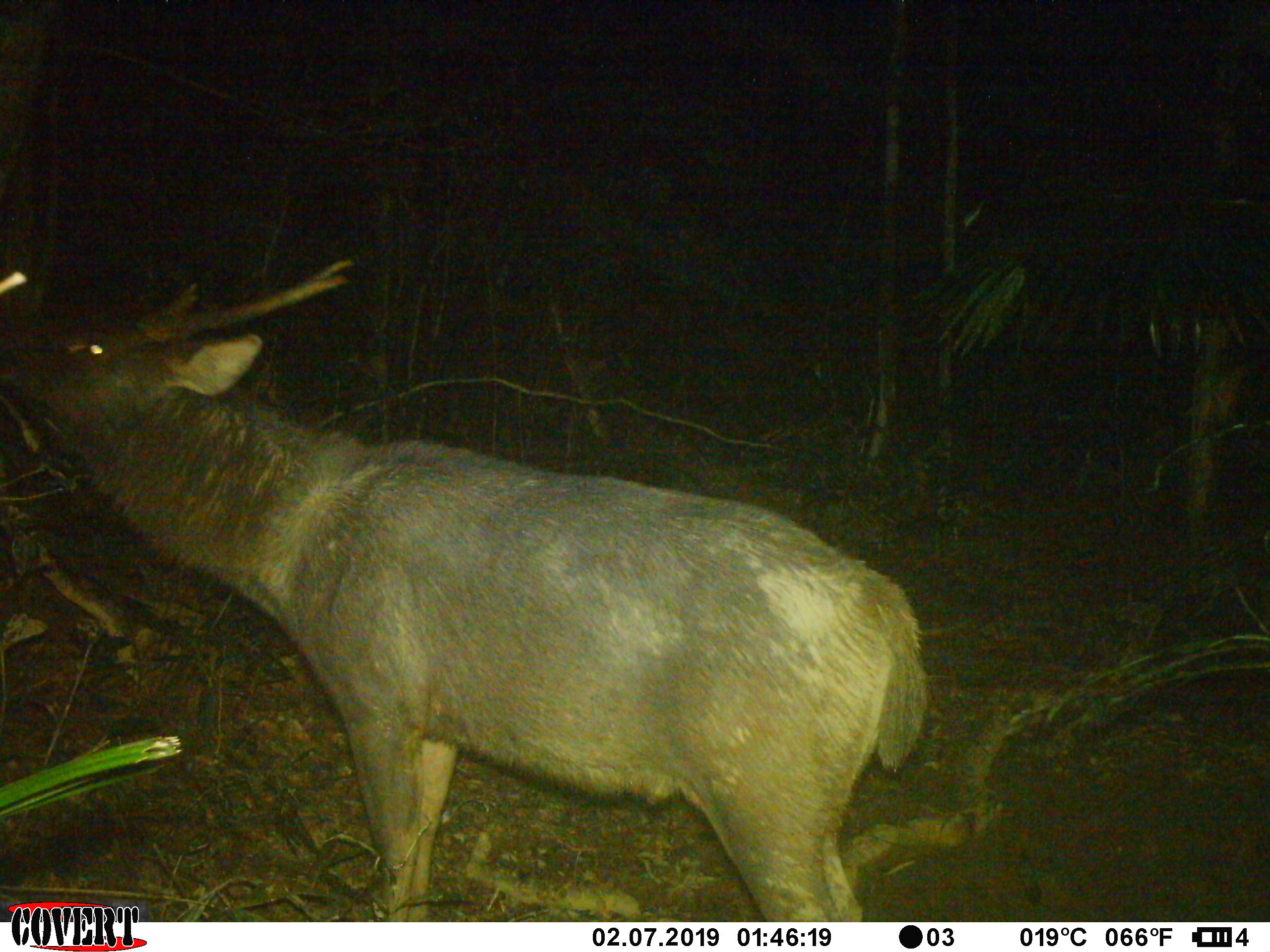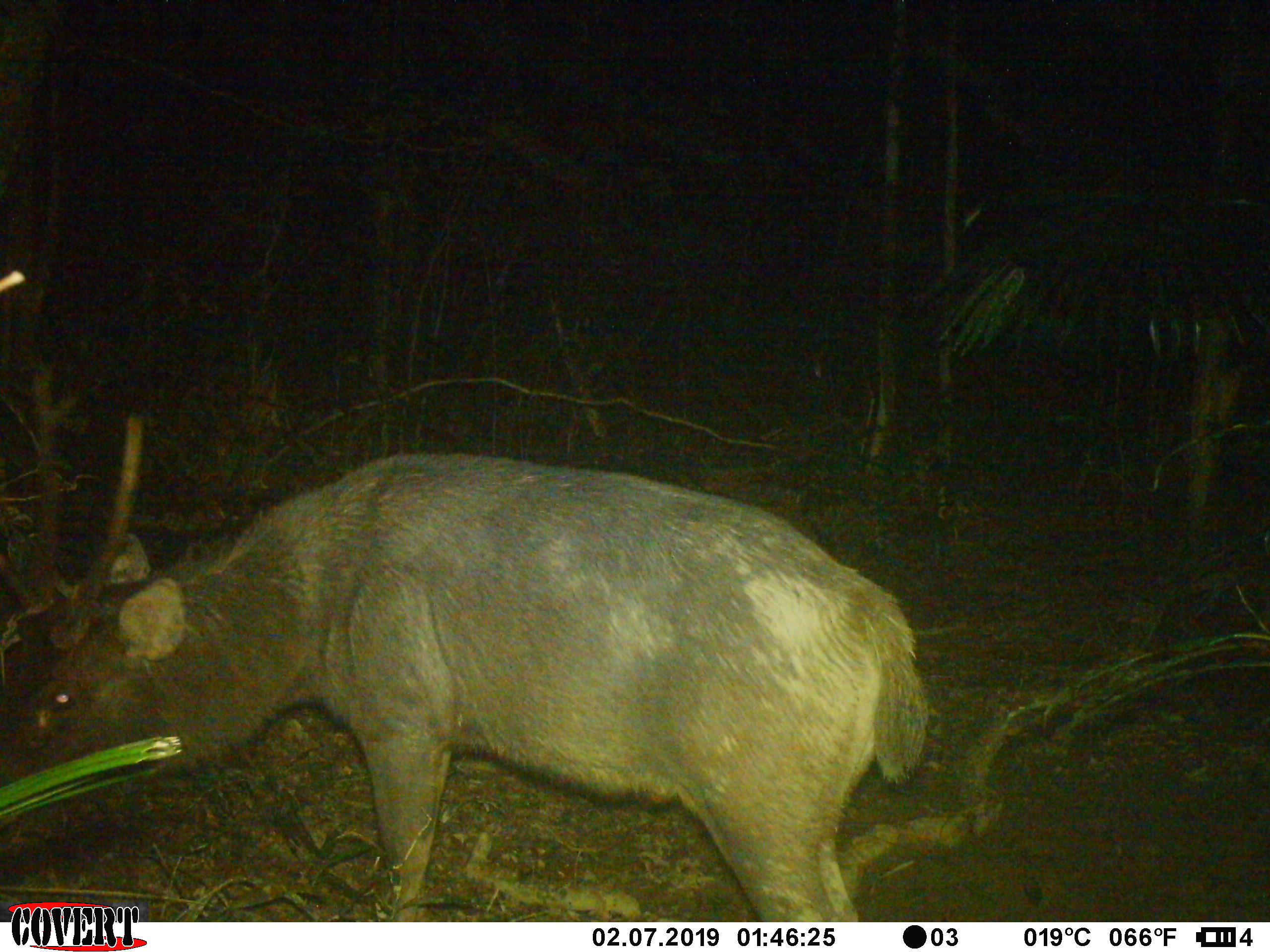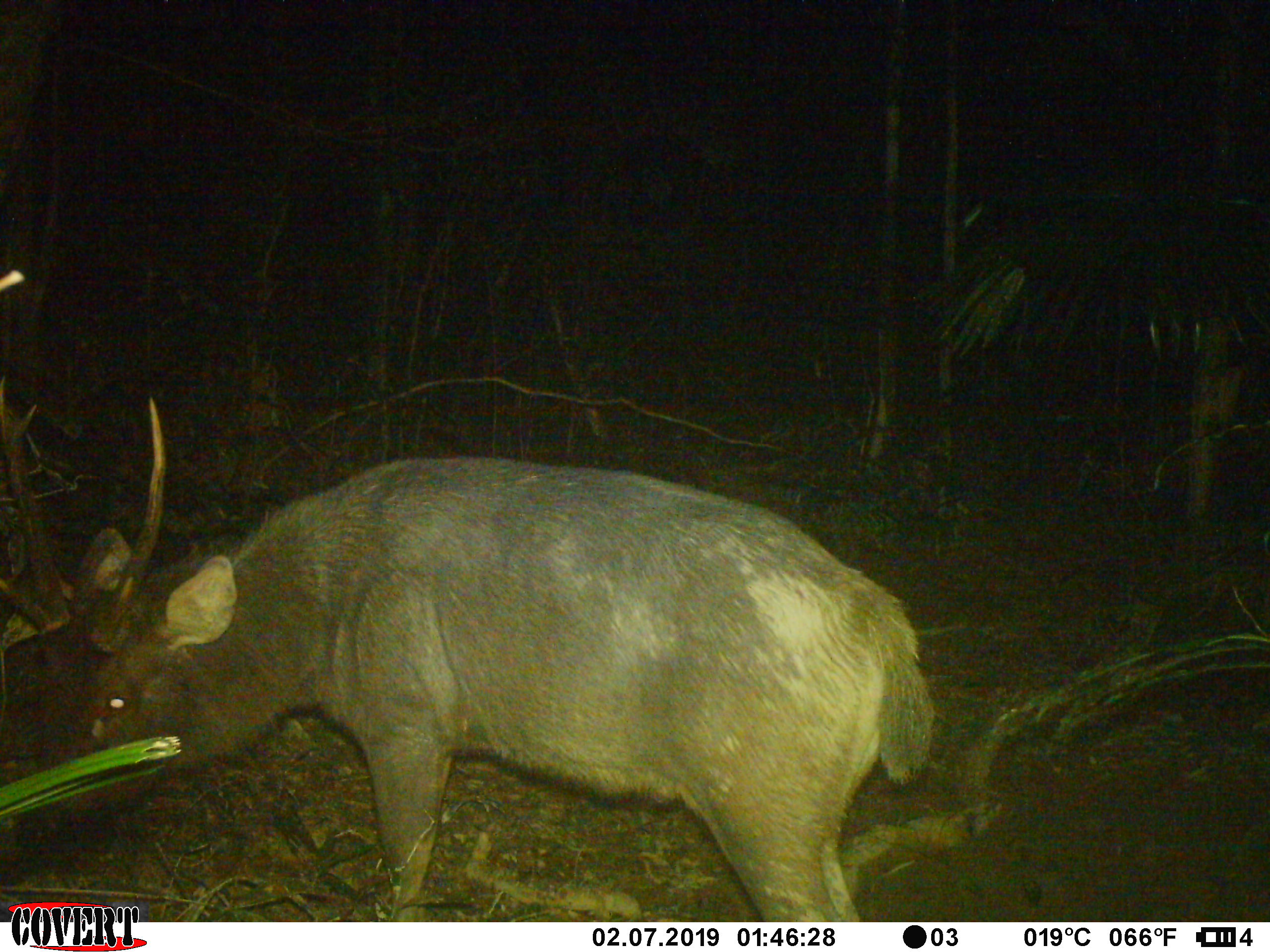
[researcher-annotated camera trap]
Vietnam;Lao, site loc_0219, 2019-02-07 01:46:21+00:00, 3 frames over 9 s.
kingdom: Animalia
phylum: Chordata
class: Mammalia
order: Artiodactyla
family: Cervidae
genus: Rusa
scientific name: Rusa unicolor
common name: sambar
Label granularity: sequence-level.